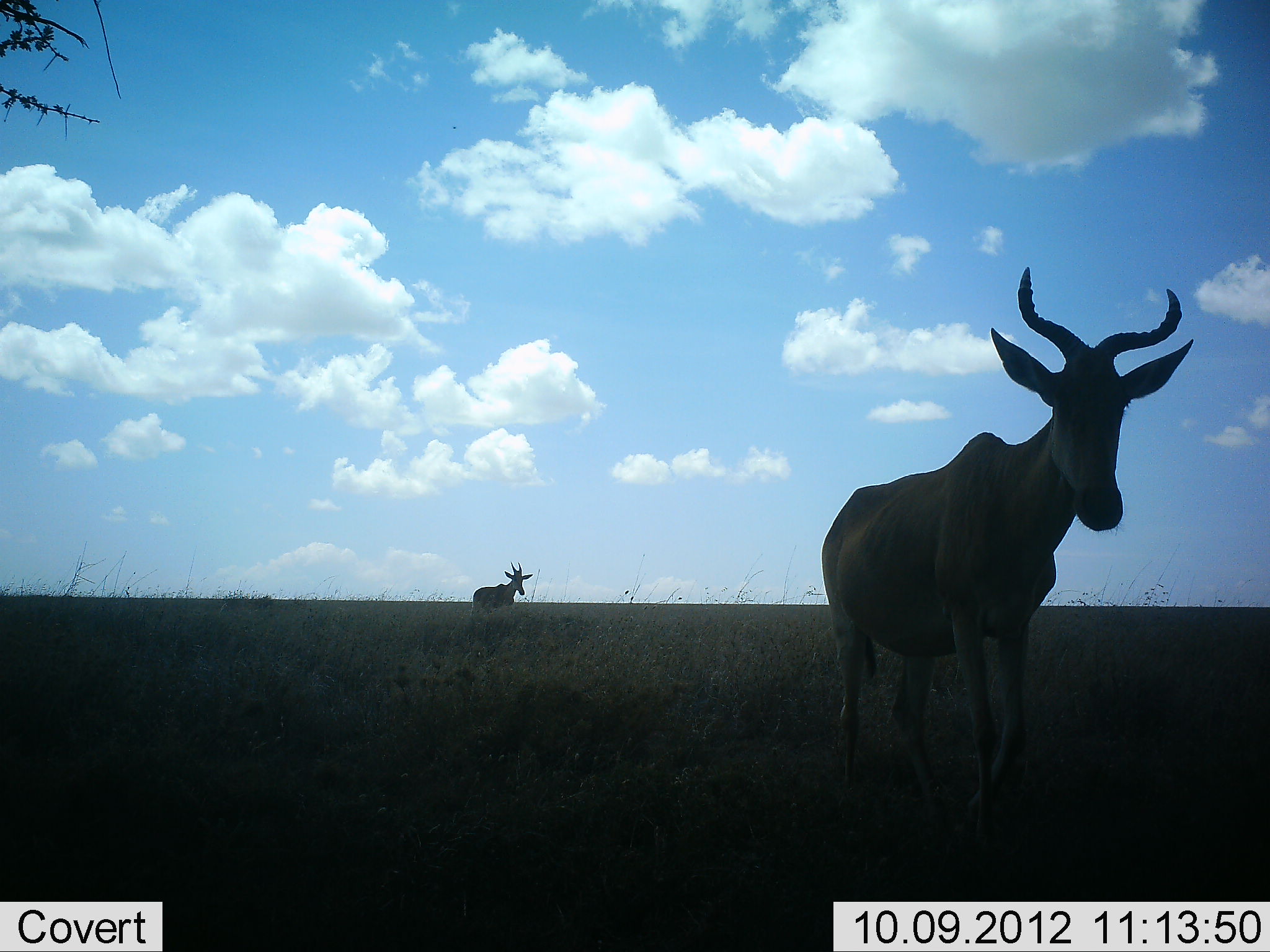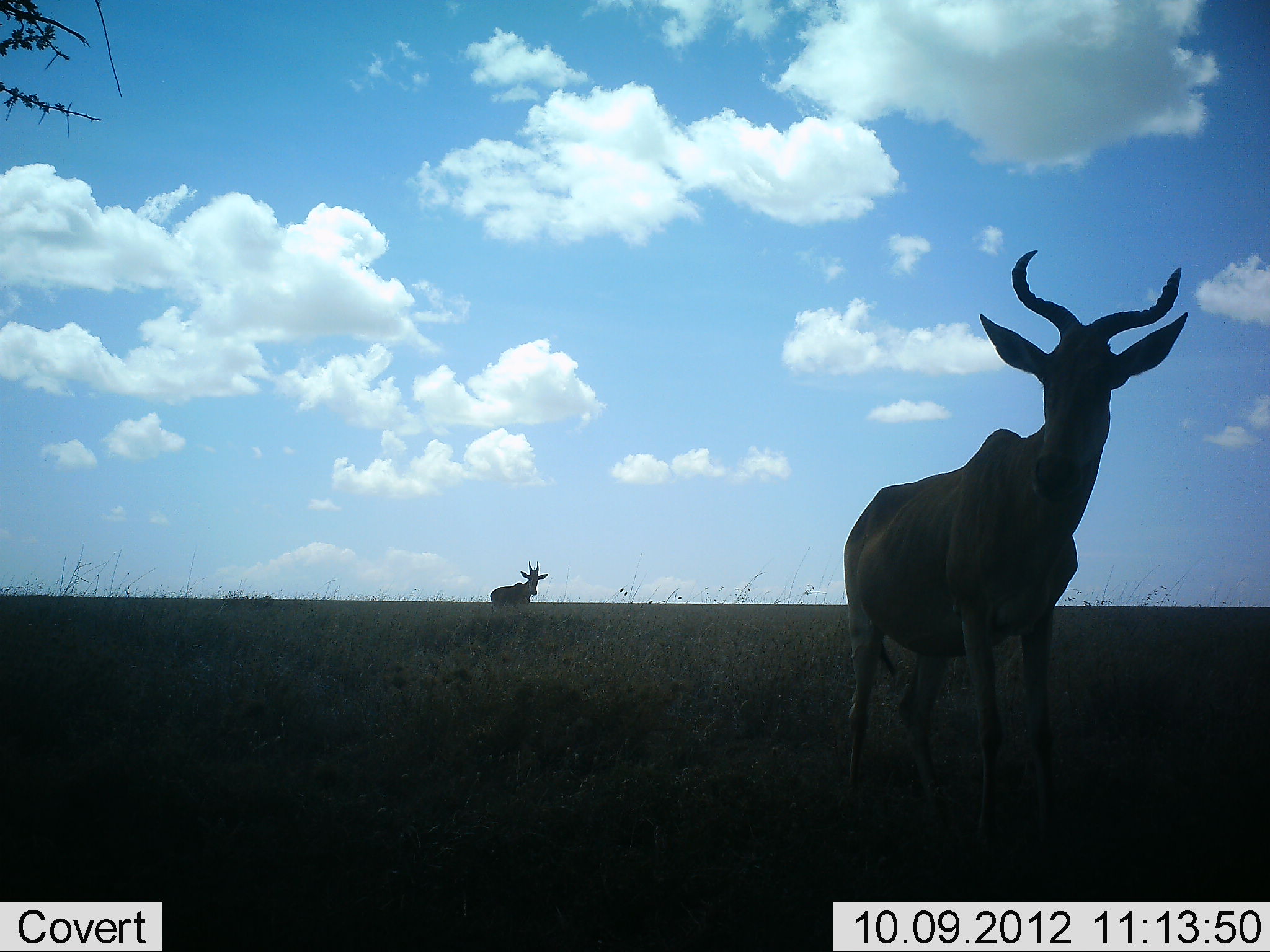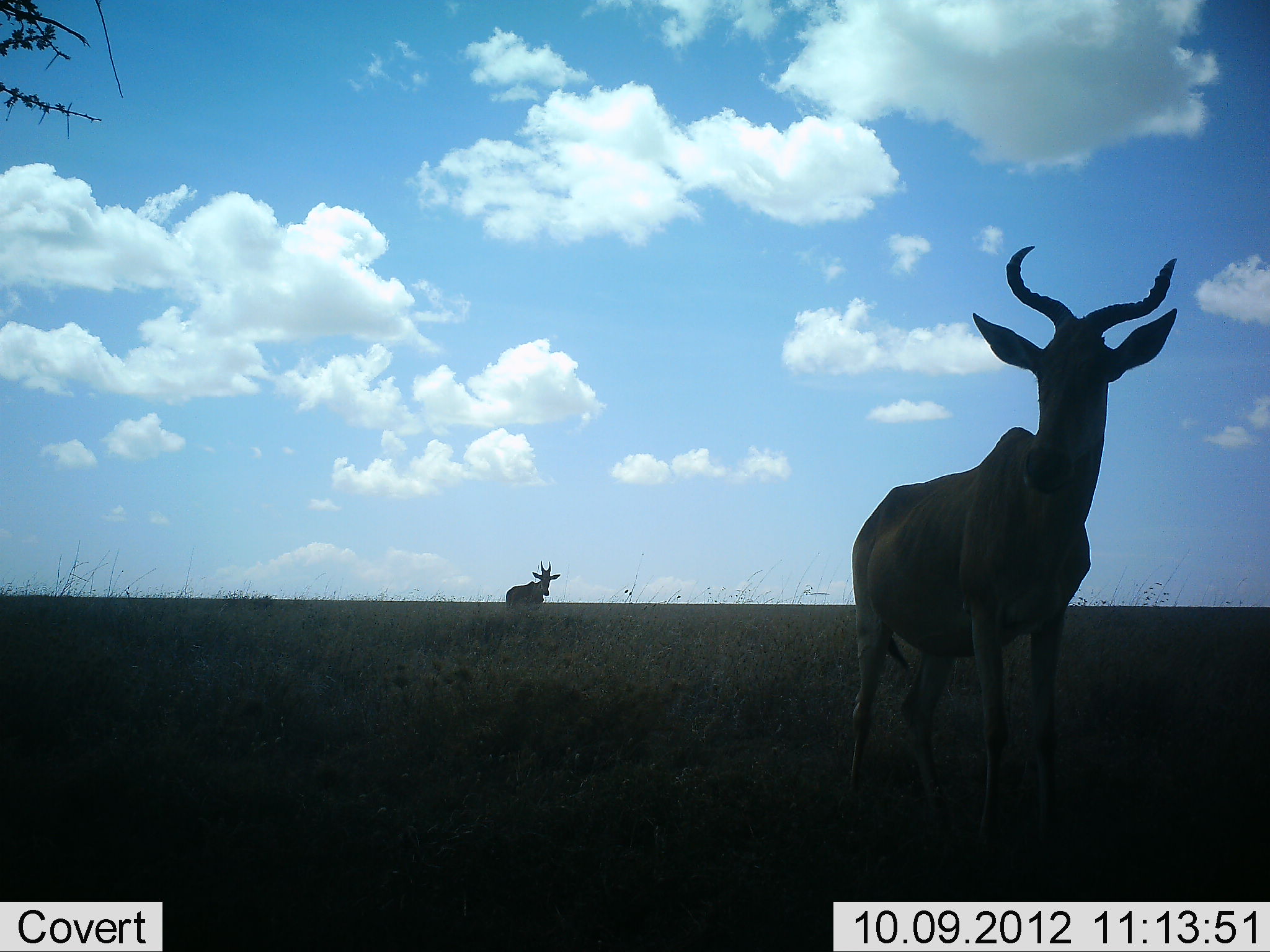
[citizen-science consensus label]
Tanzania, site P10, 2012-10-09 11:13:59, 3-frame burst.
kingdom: Animalia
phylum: Chordata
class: Mammalia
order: Artiodactyla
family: Bovidae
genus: Alcelaphus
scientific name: Alcelaphus buselaphus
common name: hartebeest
Hartebeest (Alcelaphus buselaphus), count 2. Behavior (volunteer vote fractions): standing 60%, resting 0%, moving 60%, interacting 0%. Young present (vote fraction): 0%. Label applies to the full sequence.